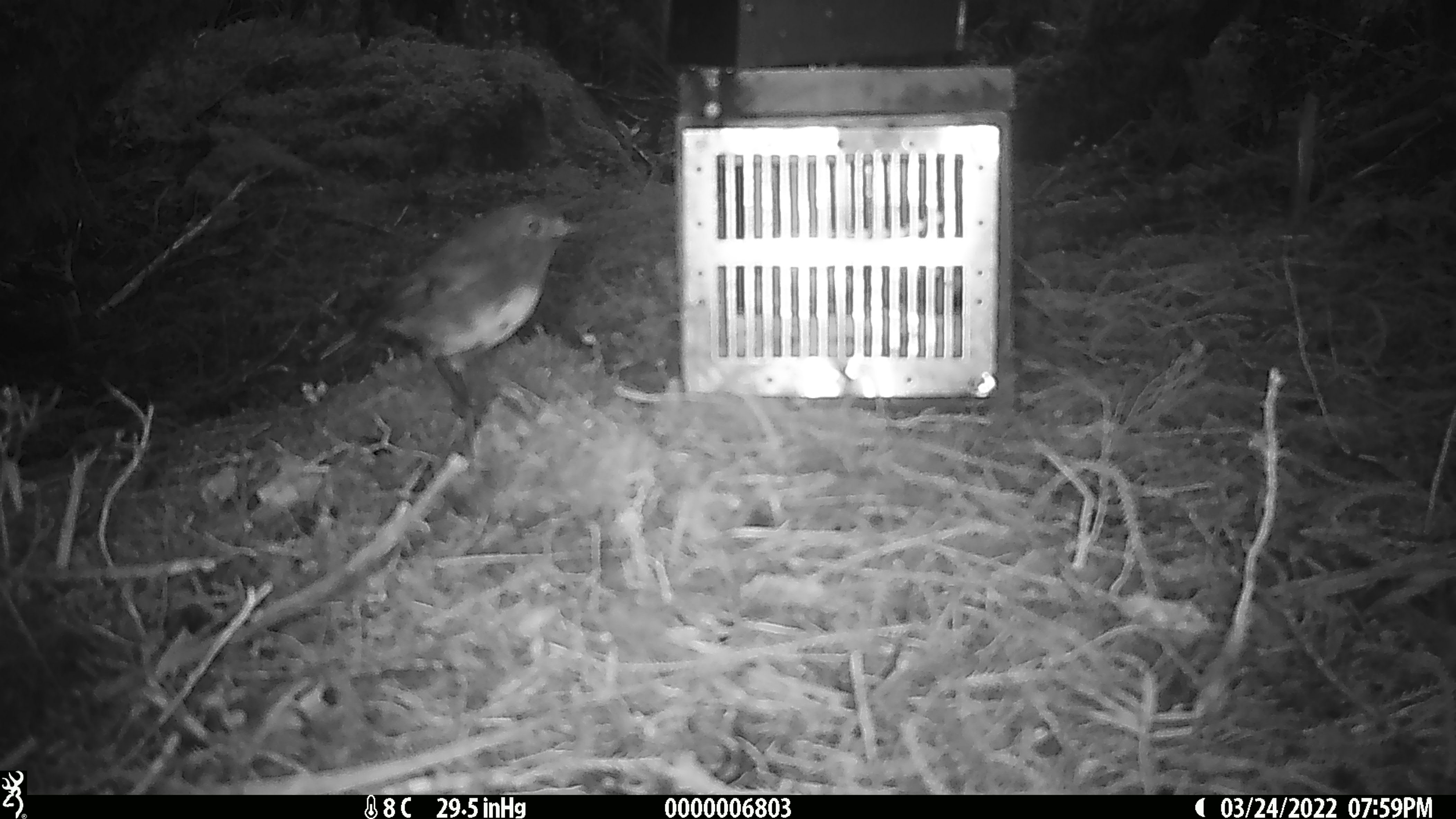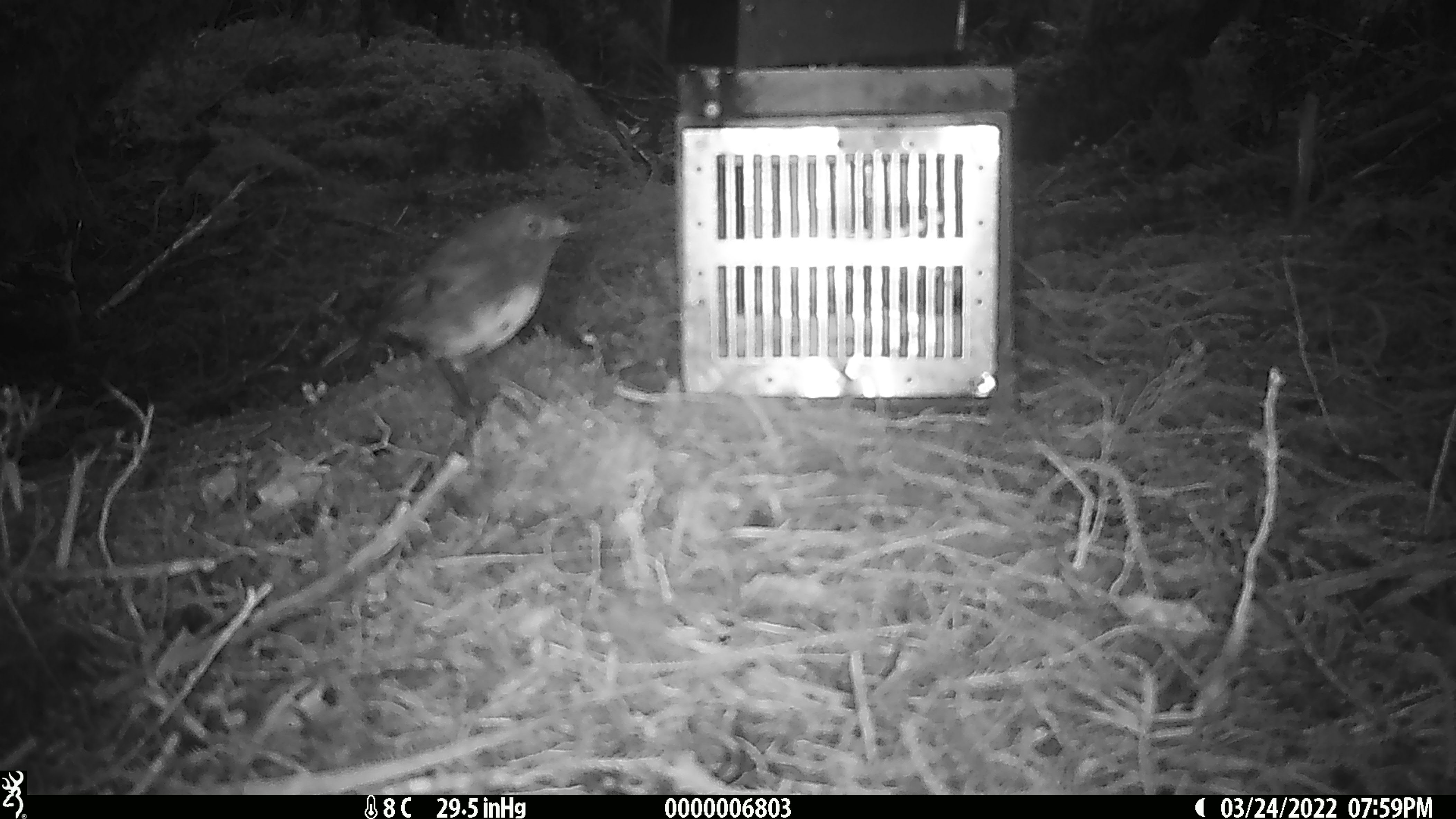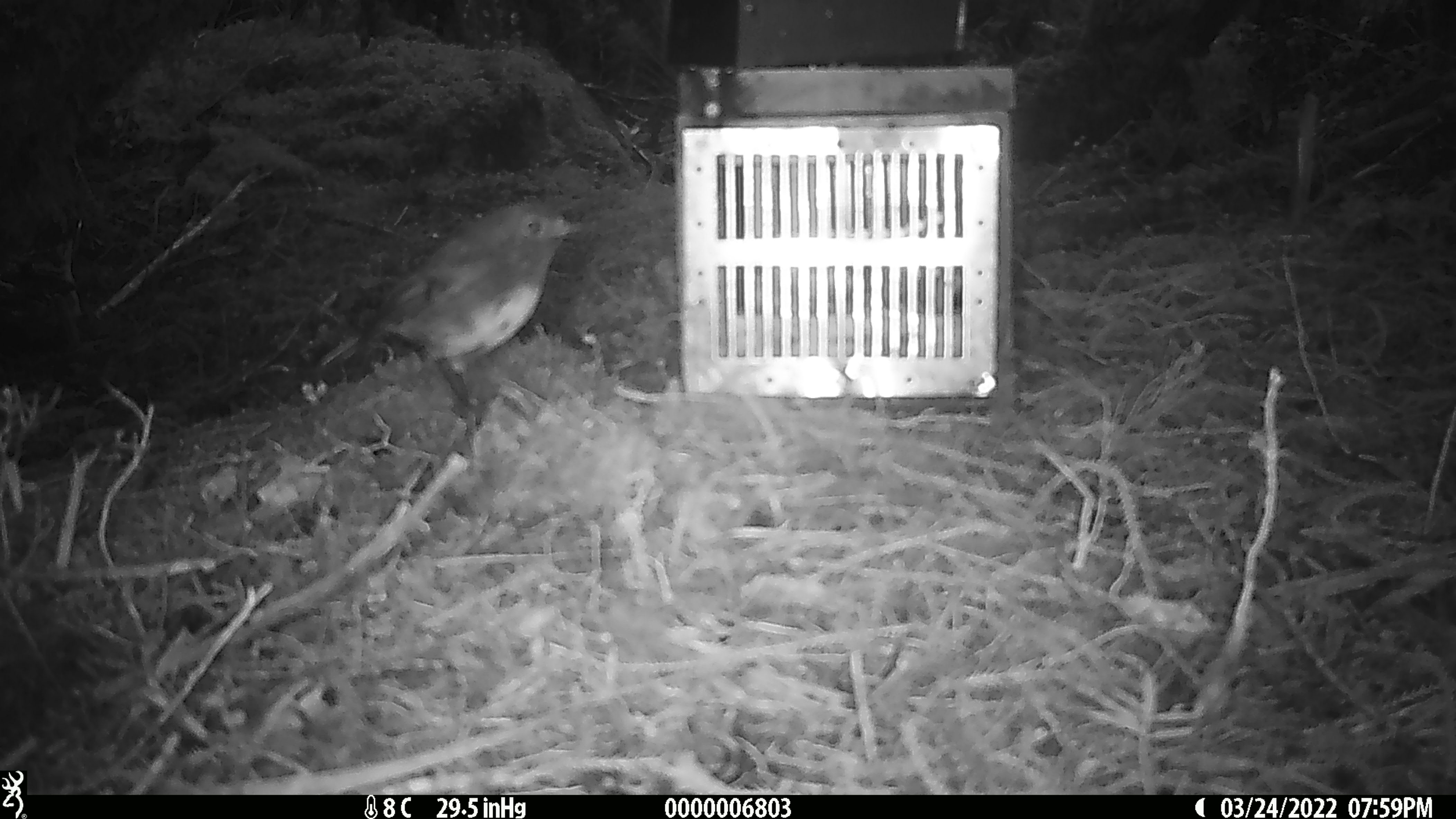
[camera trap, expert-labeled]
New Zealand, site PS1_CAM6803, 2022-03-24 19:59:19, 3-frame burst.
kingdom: Animalia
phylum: Chordata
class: Aves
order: Passeriformes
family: Petroicidae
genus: Petroica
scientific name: Petroica australis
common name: new zealand robin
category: robin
Robin (new zealand robin) (Petroica australis).